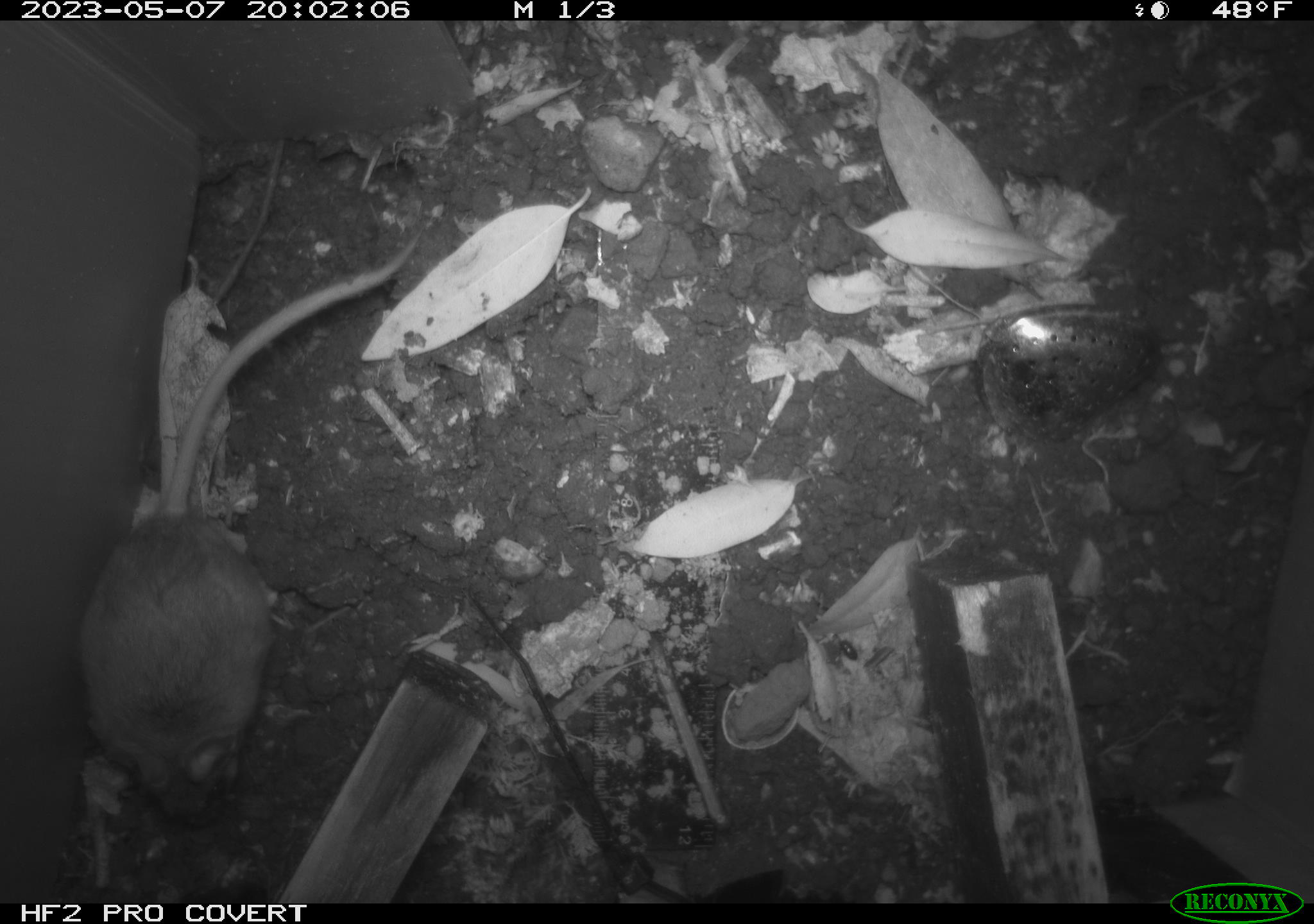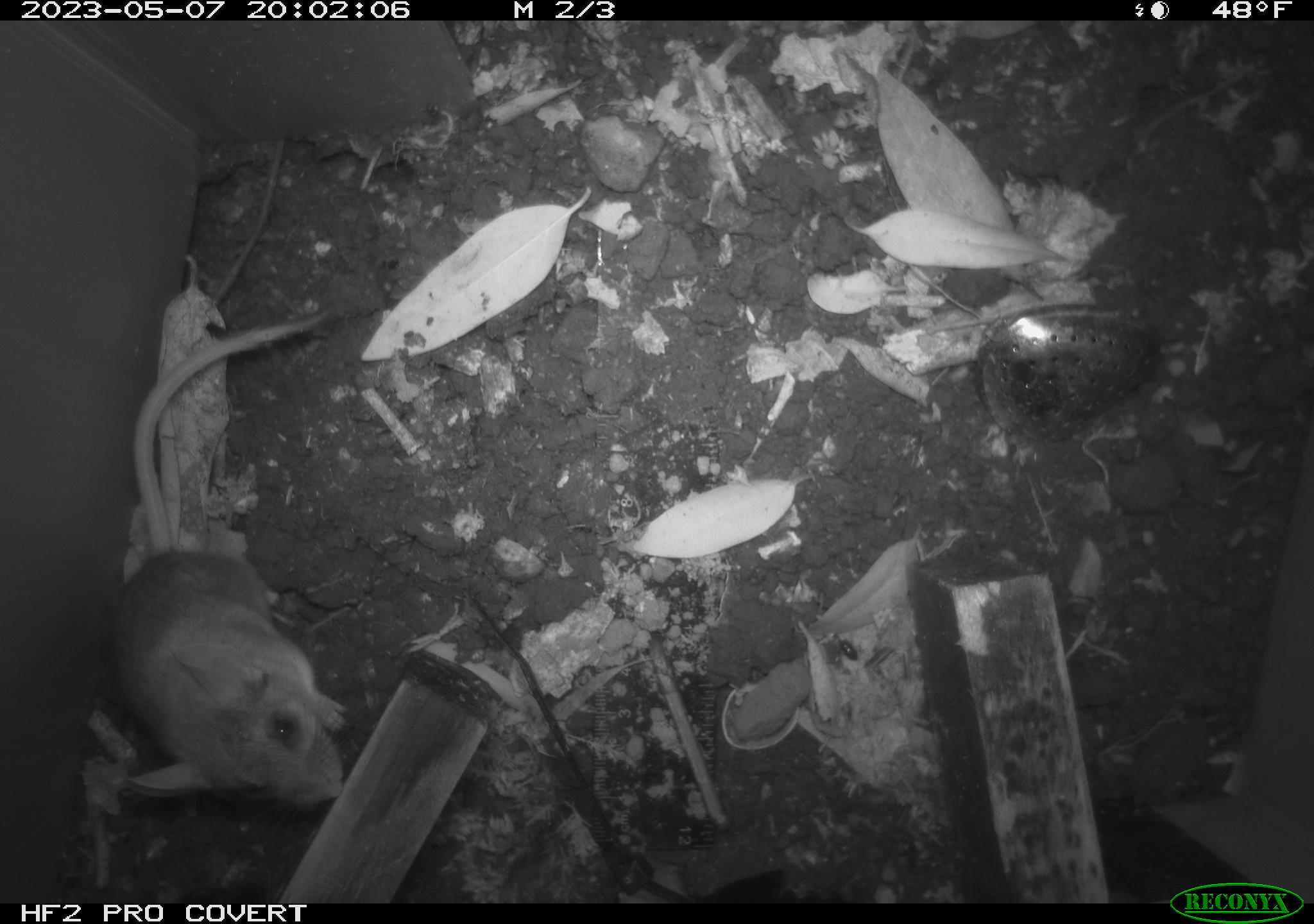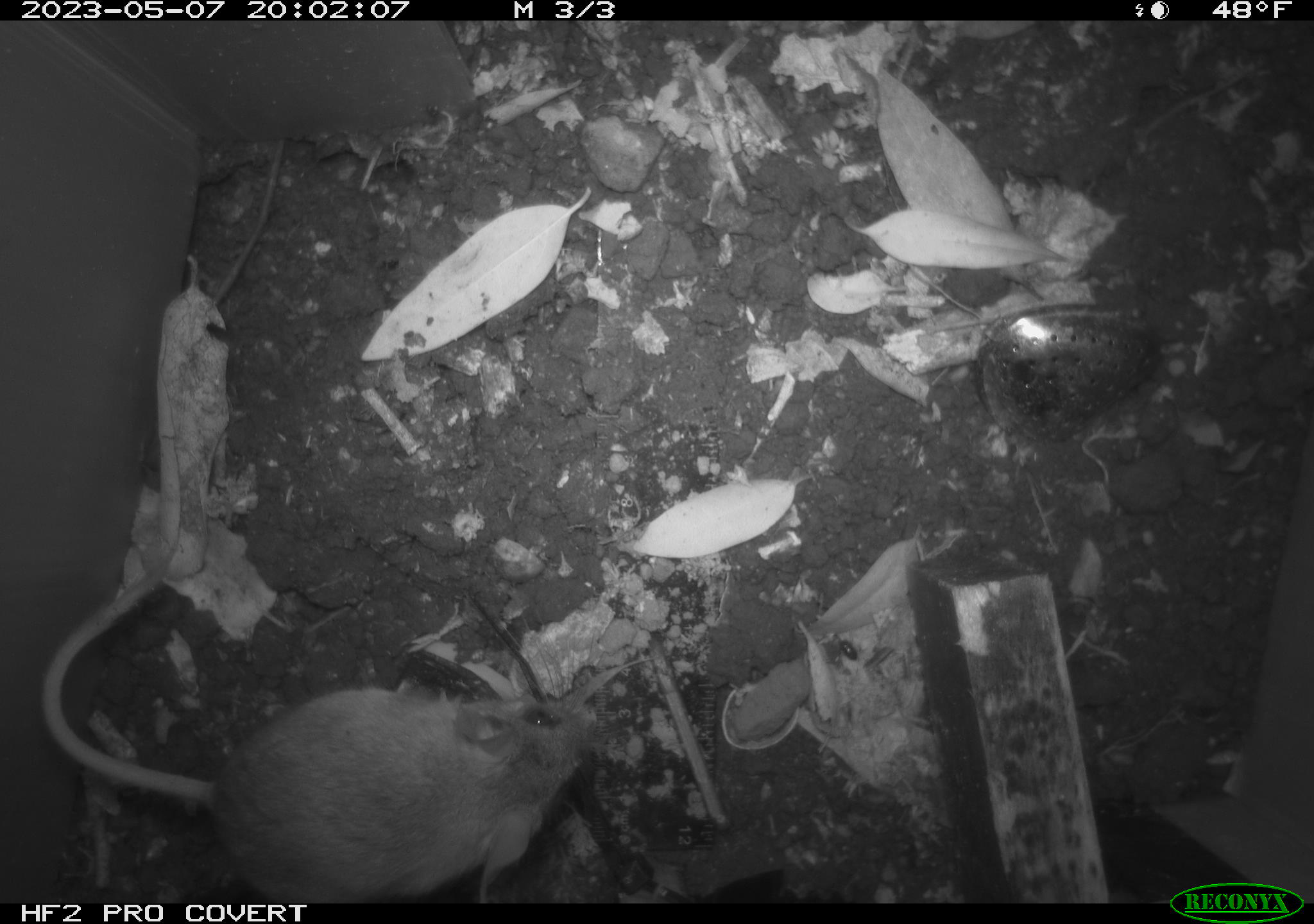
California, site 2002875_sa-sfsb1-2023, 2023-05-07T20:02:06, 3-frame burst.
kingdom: Animalia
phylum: Chordata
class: Mammalia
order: Rodentia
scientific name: Rodentia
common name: mouse species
Mouse species (Rodentia).